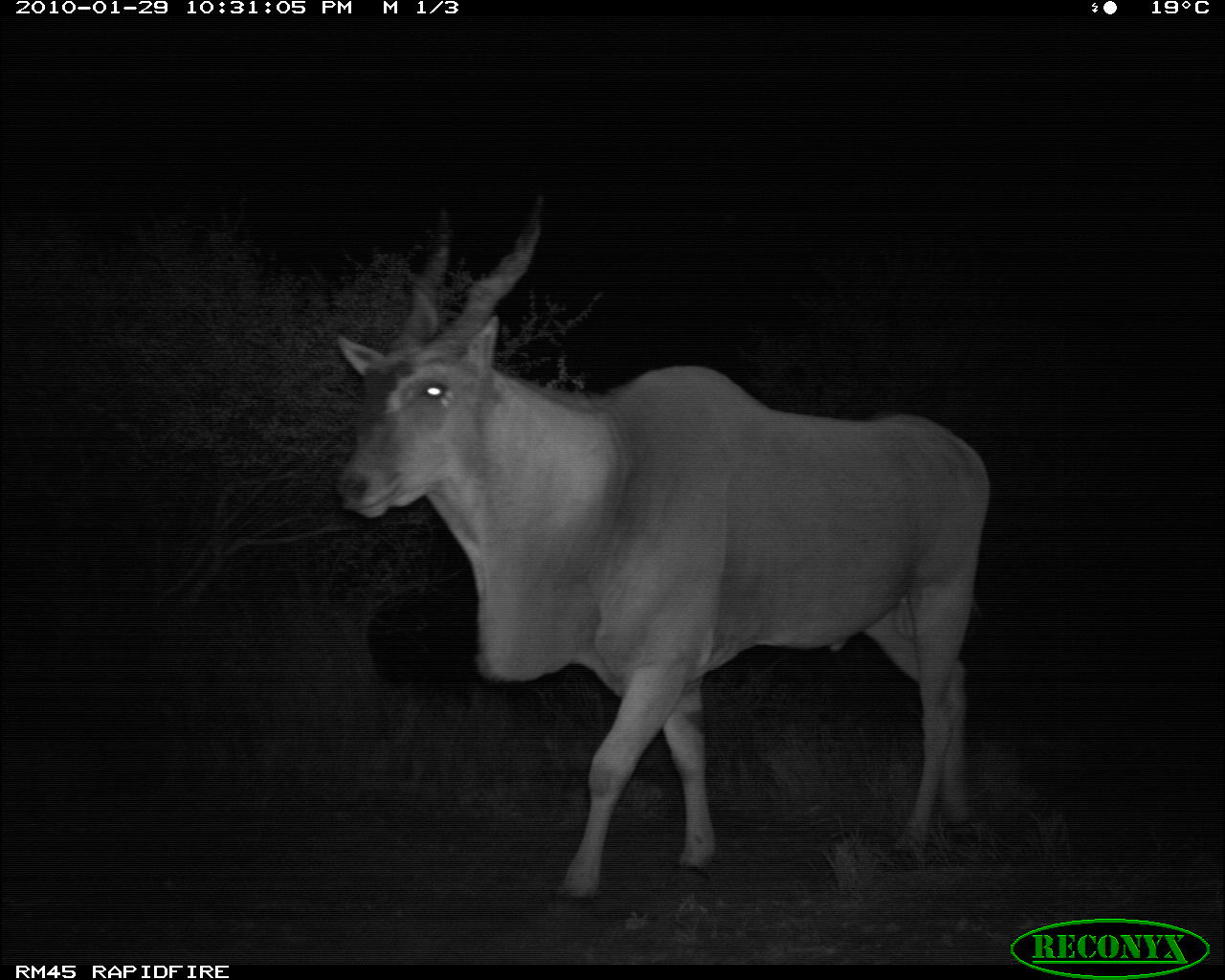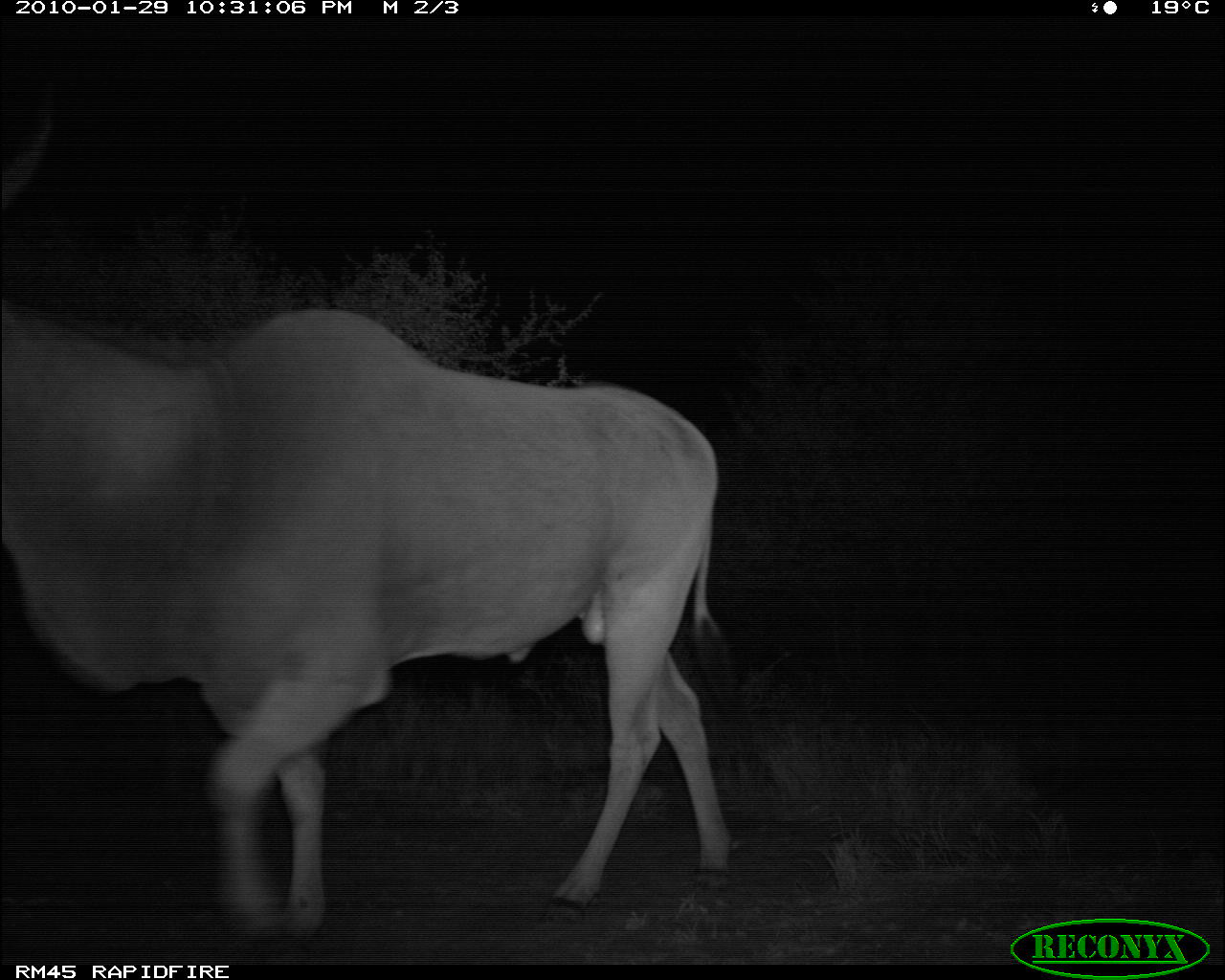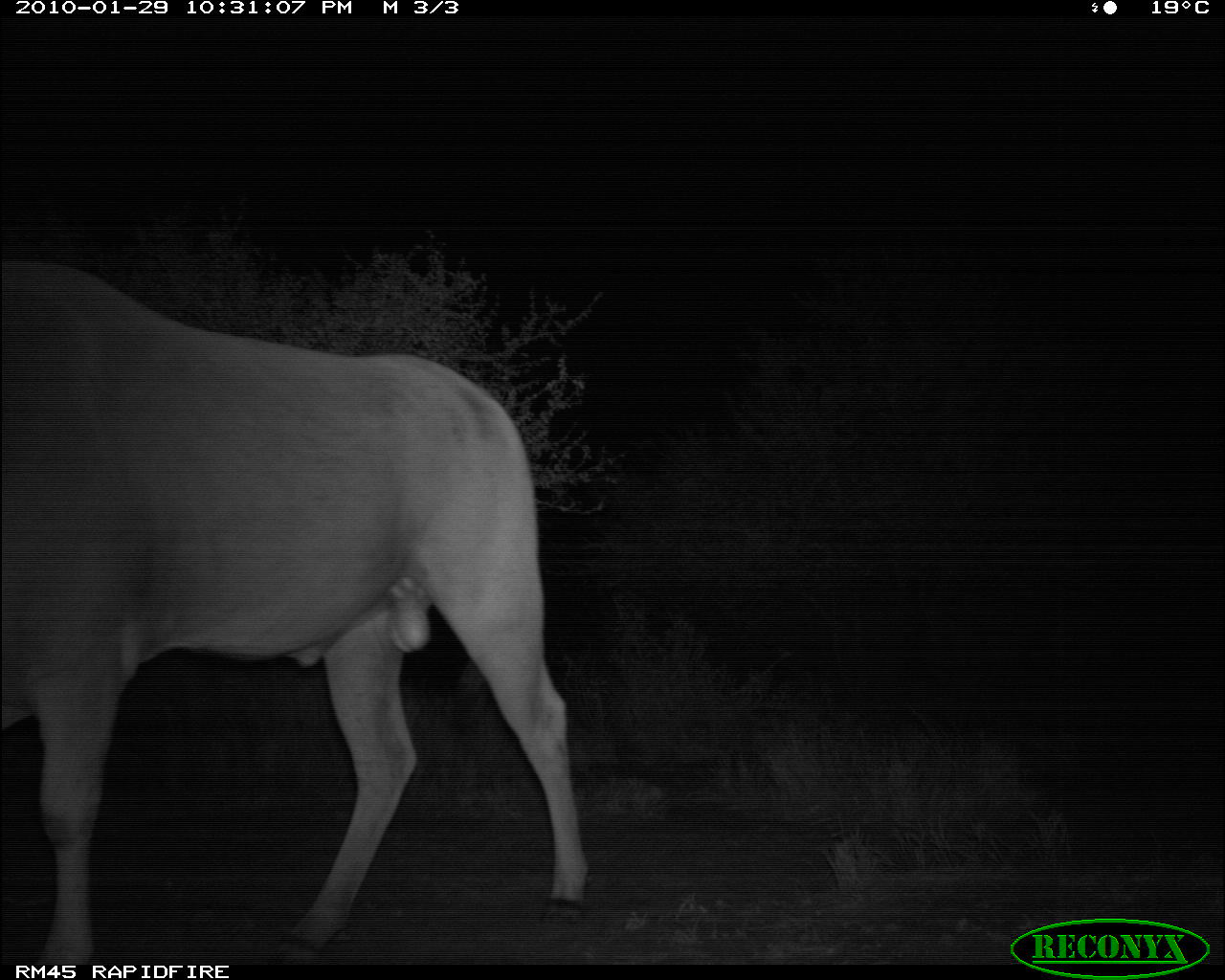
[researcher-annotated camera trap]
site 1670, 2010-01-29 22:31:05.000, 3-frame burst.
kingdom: Animalia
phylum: Chordata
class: Mammalia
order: Artiodactyla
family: Bovidae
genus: Tragelaphus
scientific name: Tragelaphus oryx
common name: eland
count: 1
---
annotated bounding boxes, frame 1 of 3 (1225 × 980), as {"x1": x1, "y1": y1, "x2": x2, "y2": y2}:
tragelaphus oryx: {"x1": 328, "y1": 189, "x2": 991, "y2": 923}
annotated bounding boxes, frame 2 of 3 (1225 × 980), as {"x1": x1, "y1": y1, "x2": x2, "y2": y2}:
tragelaphus oryx: {"x1": 0, "y1": 62, "x2": 739, "y2": 949}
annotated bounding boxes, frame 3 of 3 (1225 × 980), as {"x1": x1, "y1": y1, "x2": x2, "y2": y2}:
tragelaphus oryx: {"x1": 0, "y1": 258, "x2": 590, "y2": 962}